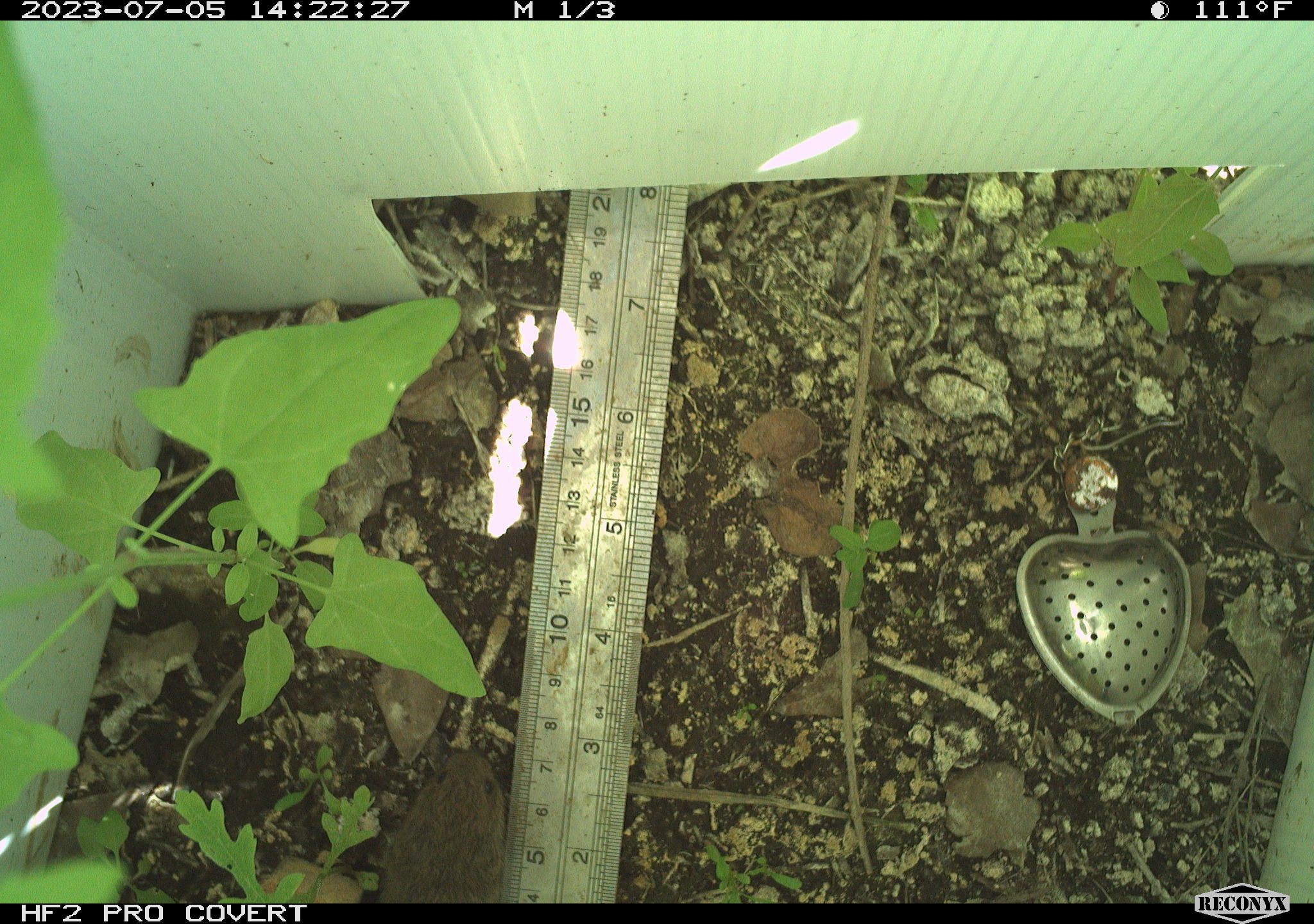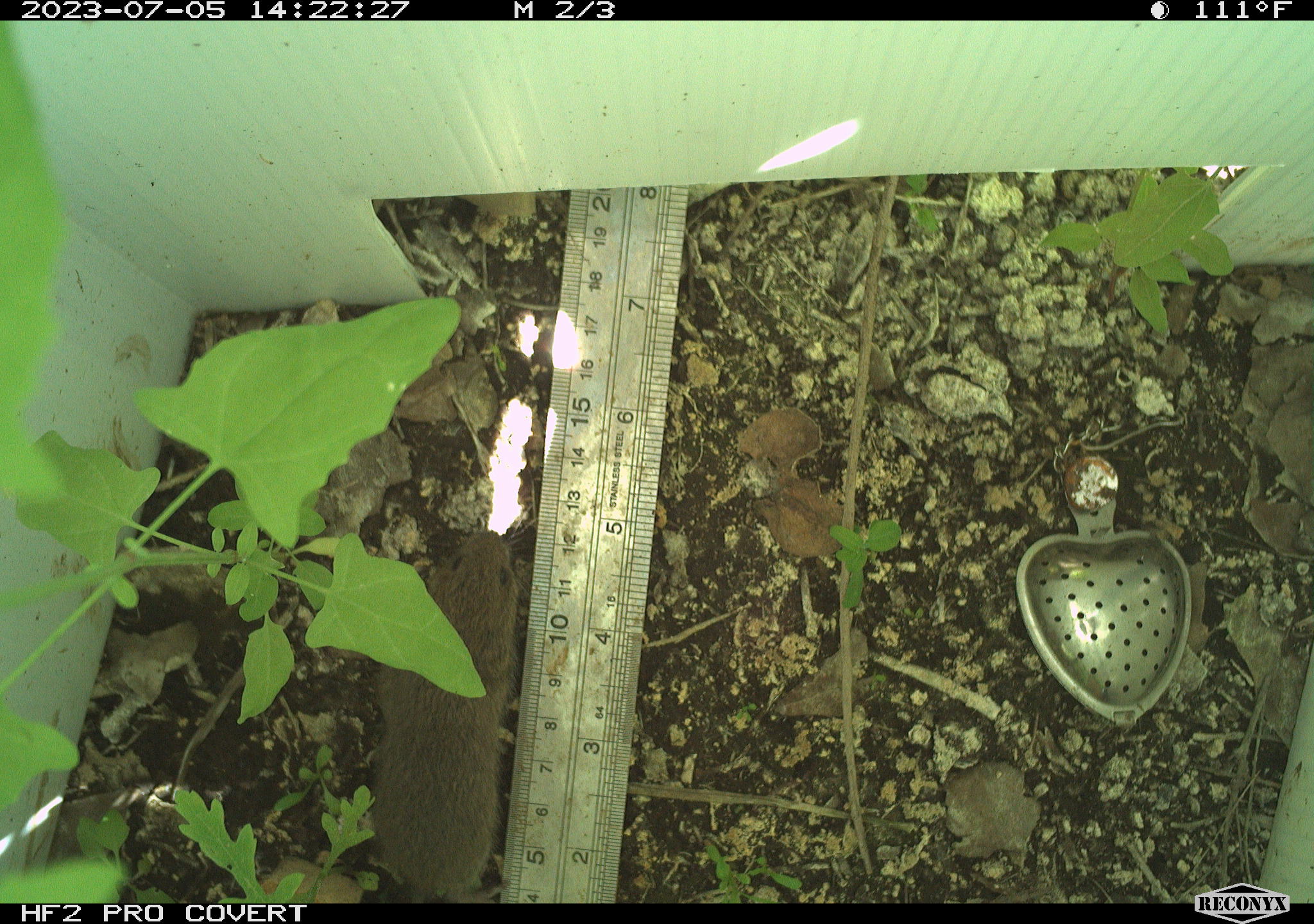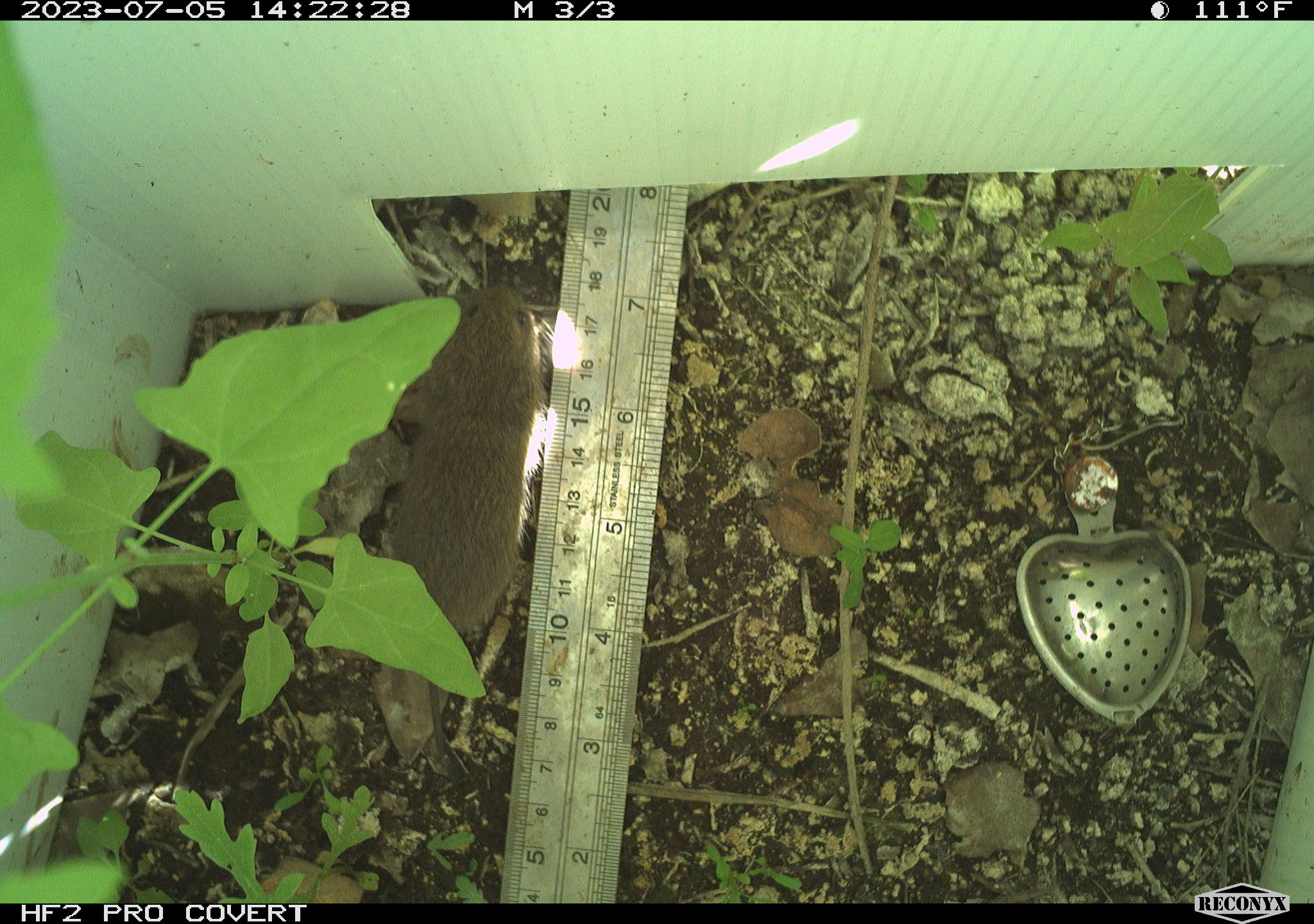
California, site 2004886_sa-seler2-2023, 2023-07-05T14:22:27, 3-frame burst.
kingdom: Animalia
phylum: Chordata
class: Mammalia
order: Rodentia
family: Cricetidae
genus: Microtus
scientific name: Microtus californicus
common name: california vole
California vole (Microtus californicus).